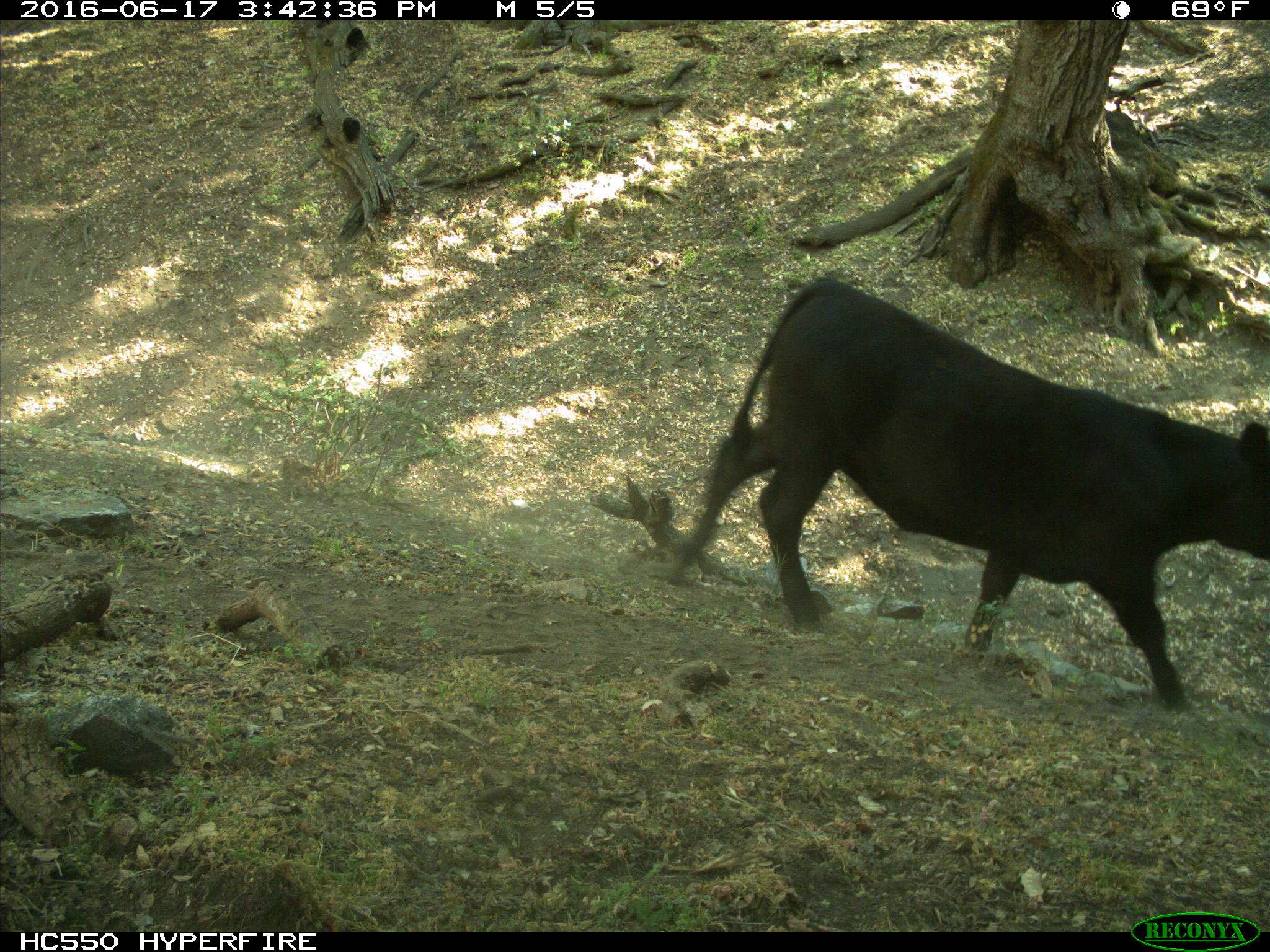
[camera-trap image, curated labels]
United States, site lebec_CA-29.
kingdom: Animalia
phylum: Chordata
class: Mammalia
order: Artiodactyla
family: Bovidae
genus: Bos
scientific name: Bos taurus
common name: domestic cow